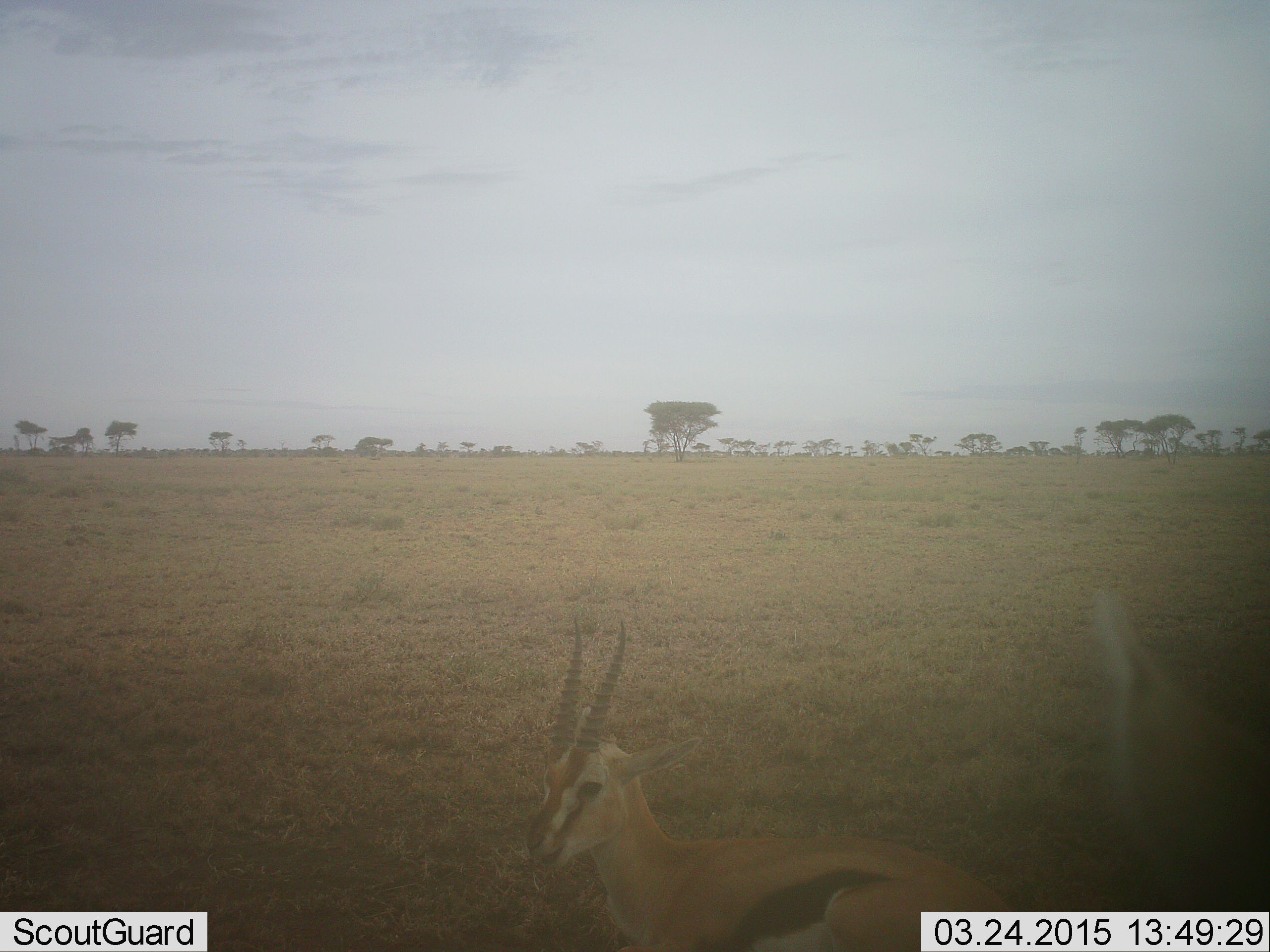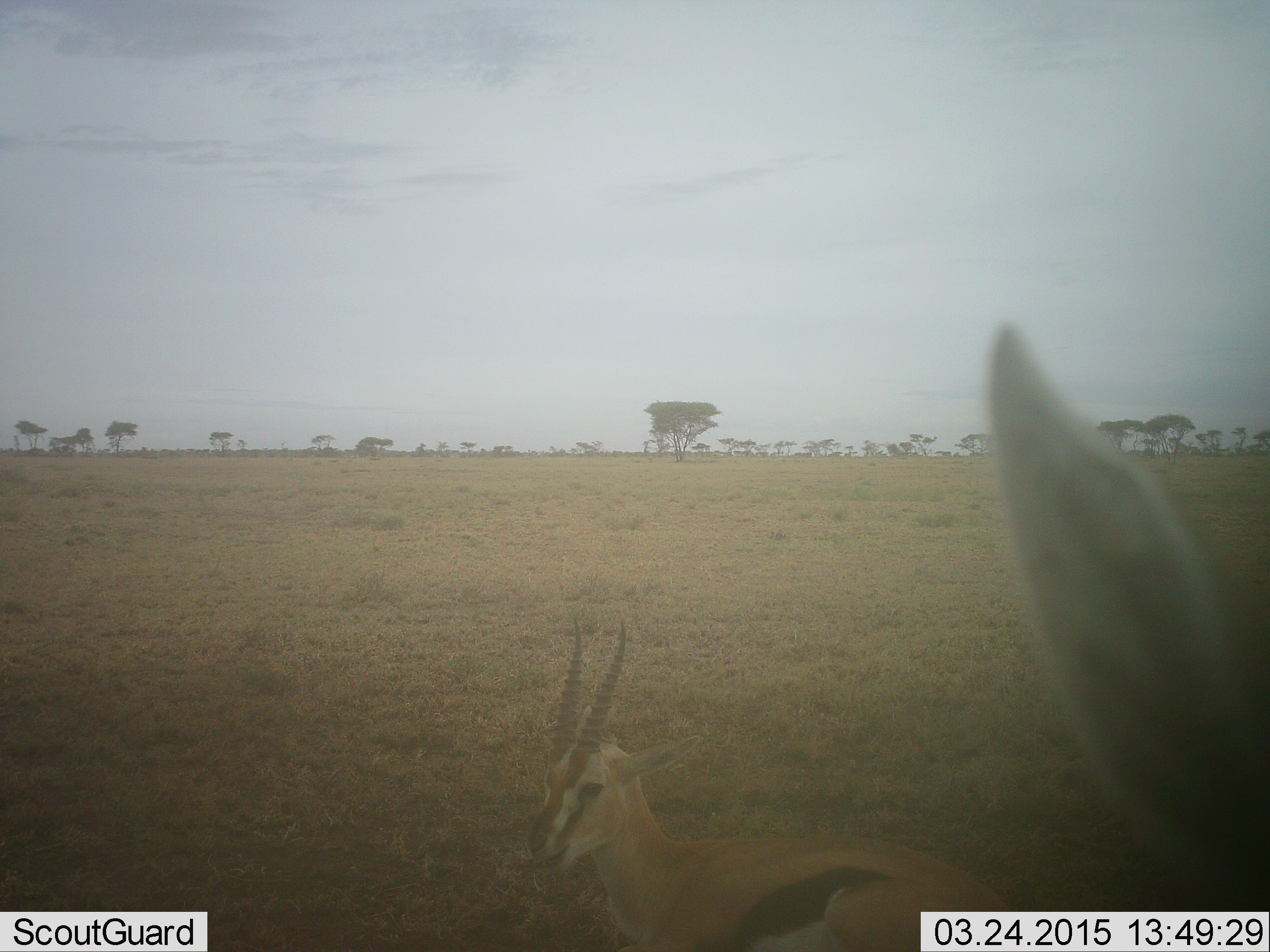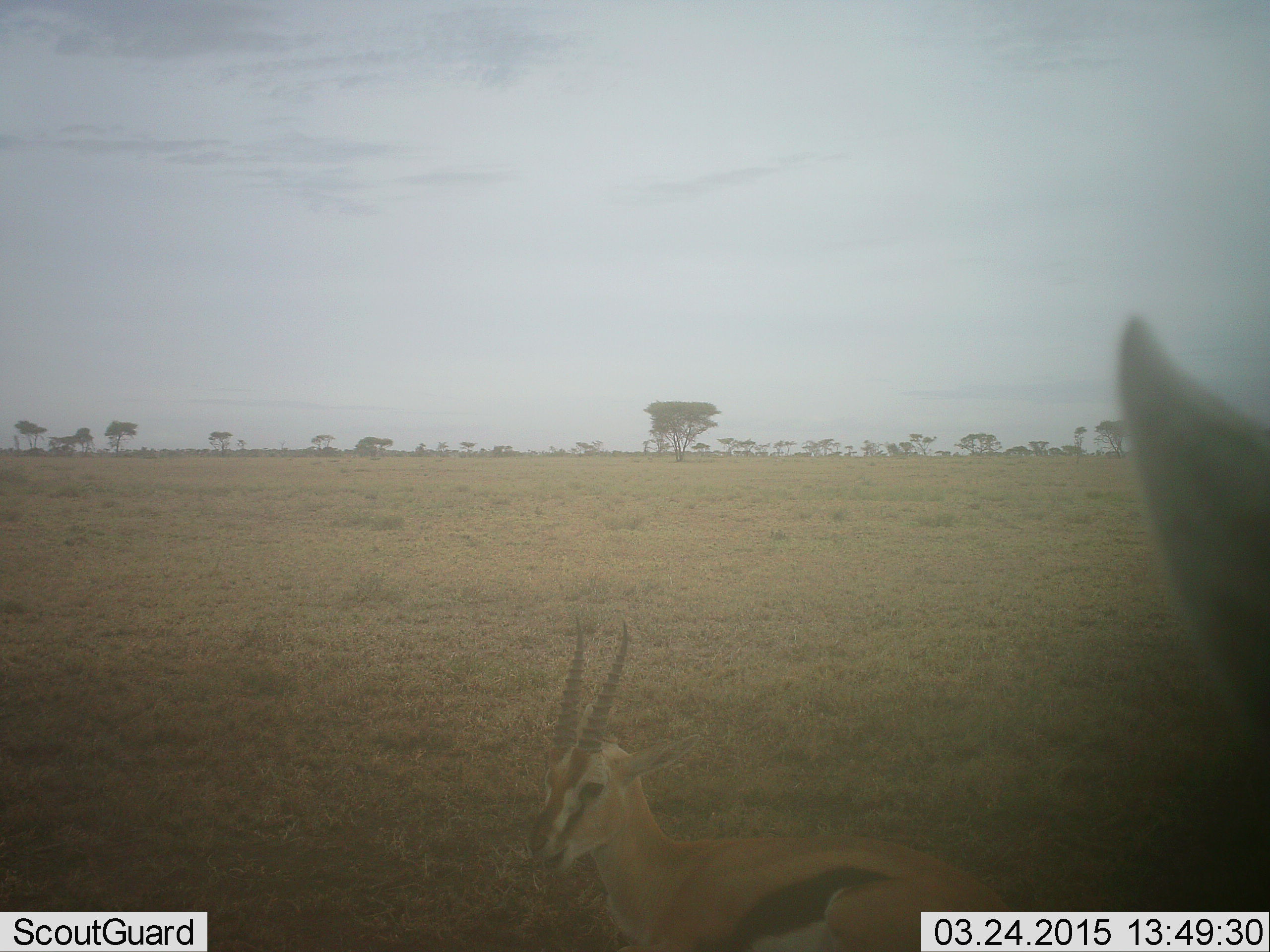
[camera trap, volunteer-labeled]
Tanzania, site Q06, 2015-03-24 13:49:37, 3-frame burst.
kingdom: Animalia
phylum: Chordata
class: Mammalia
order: Artiodactyla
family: Bovidae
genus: Eudorcas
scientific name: Eudorcas thomsonii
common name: thomson's gazelle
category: gazellethomsons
Gazellethomsons (thomson's gazelle) (Eudorcas thomsonii), count 2. Behavior (volunteer vote fractions): standing 80%, resting 60%, moving 0%, interacting 0%. Young present (vote fraction): 0%. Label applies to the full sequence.